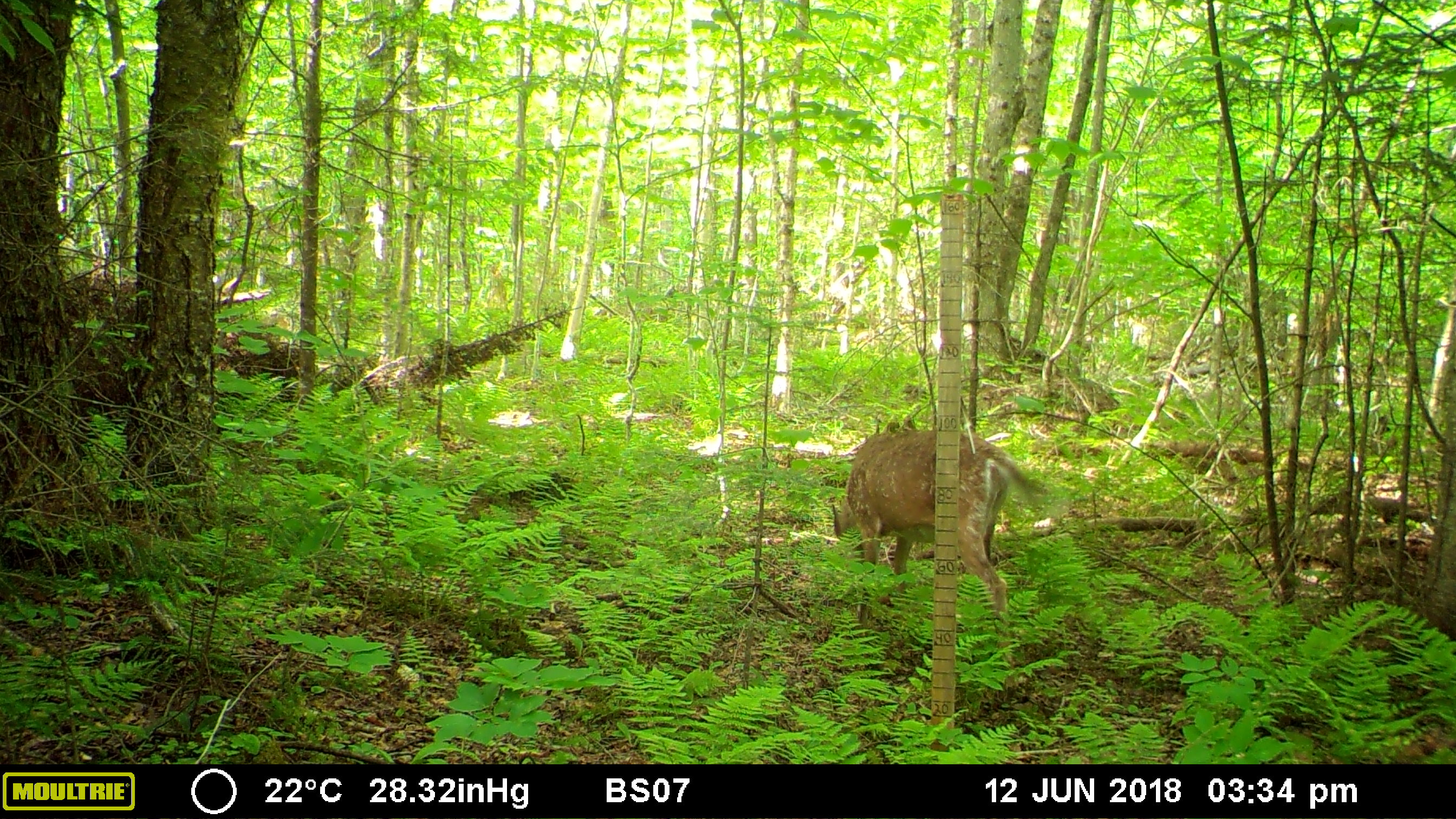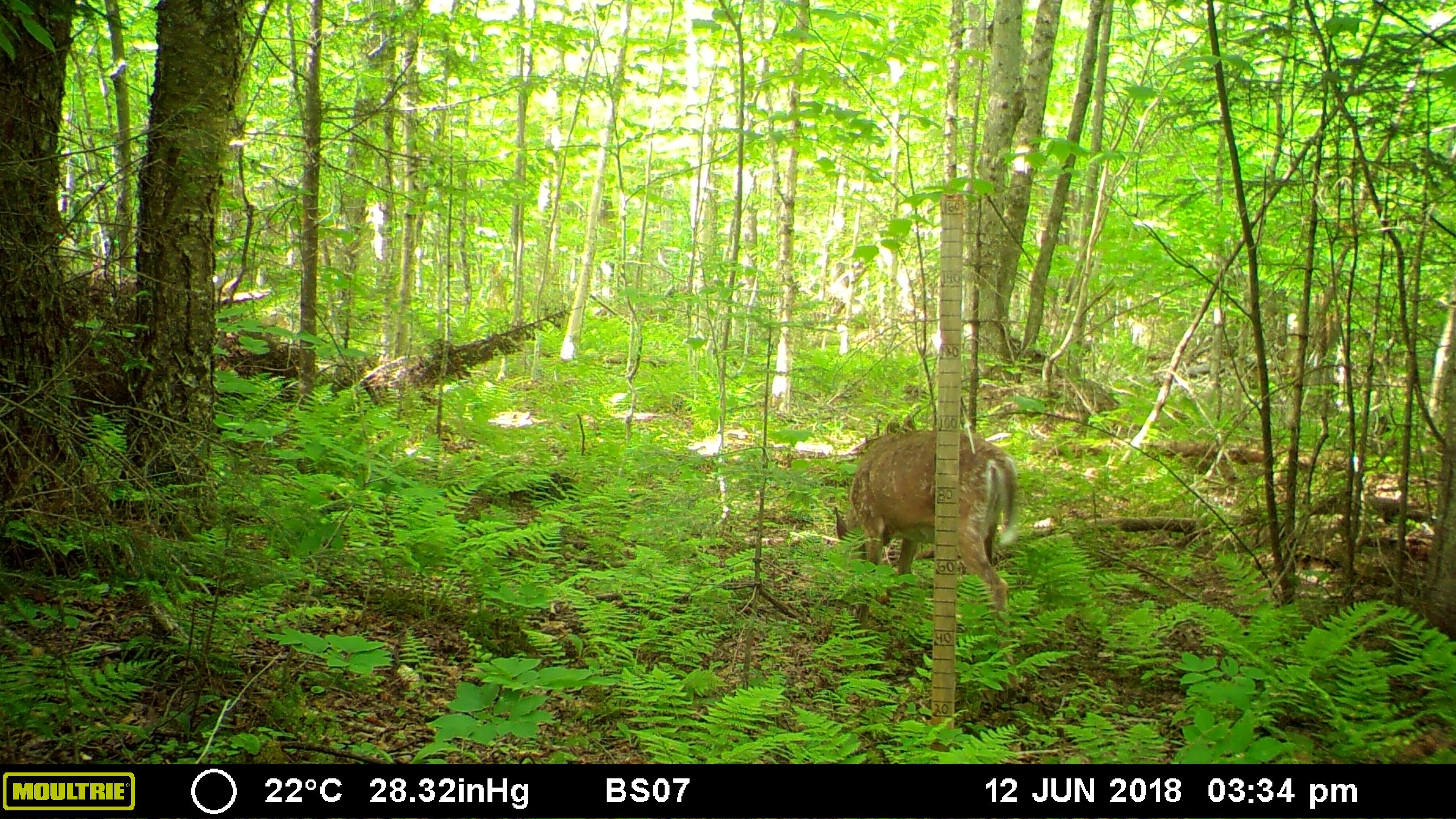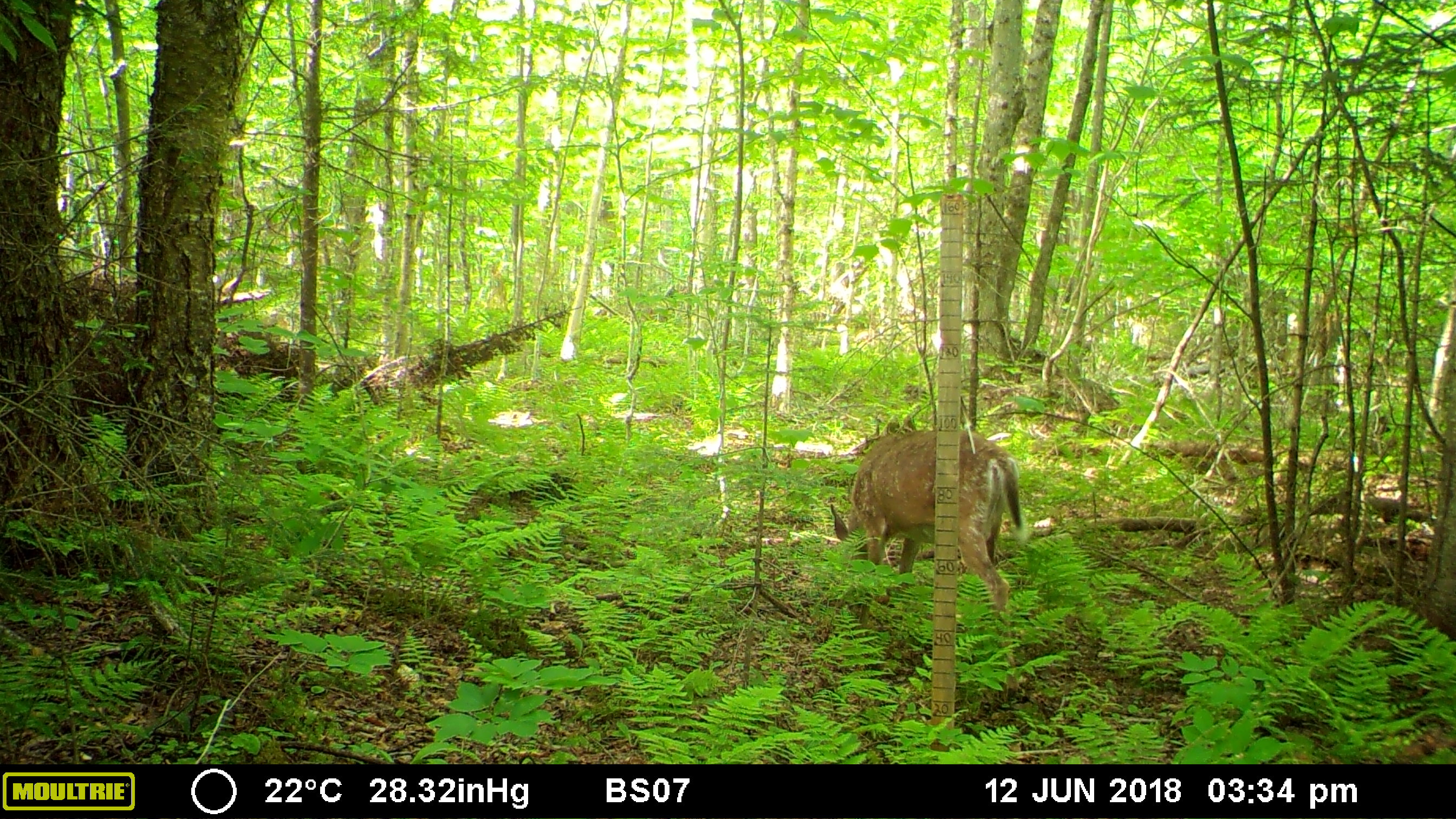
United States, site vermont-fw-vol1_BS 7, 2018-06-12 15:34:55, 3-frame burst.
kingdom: Animalia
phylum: Chordata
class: Mammalia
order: Artiodactyla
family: Cervidae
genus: Odocoileus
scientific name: Odocoileus virginianus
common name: white-tailed deer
White-tailed deer (Odocoileus virginianus).